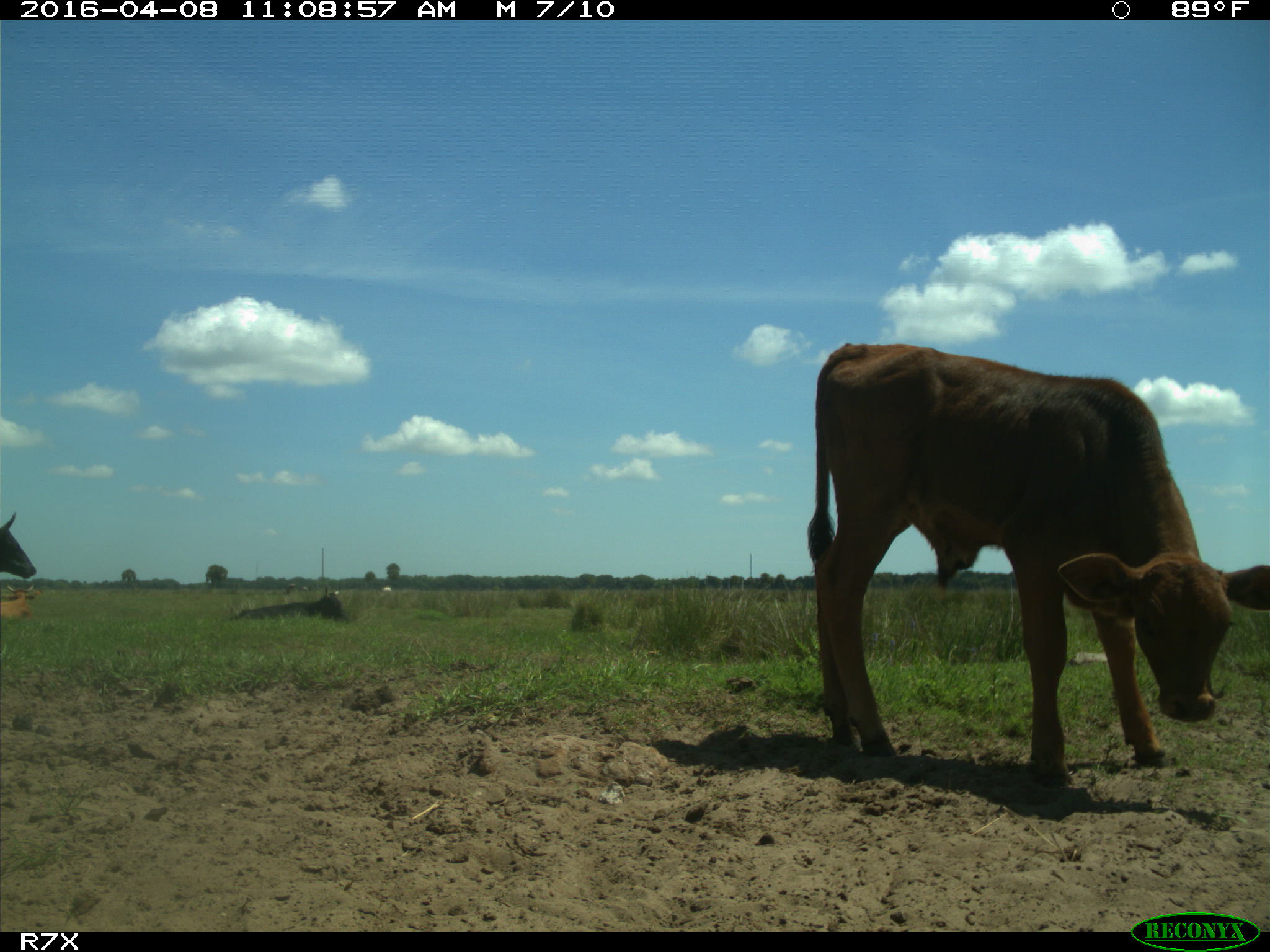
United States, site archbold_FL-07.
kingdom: Animalia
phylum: Chordata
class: Mammalia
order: Artiodactyla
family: Bovidae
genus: Bos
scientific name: Bos taurus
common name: domestic cow